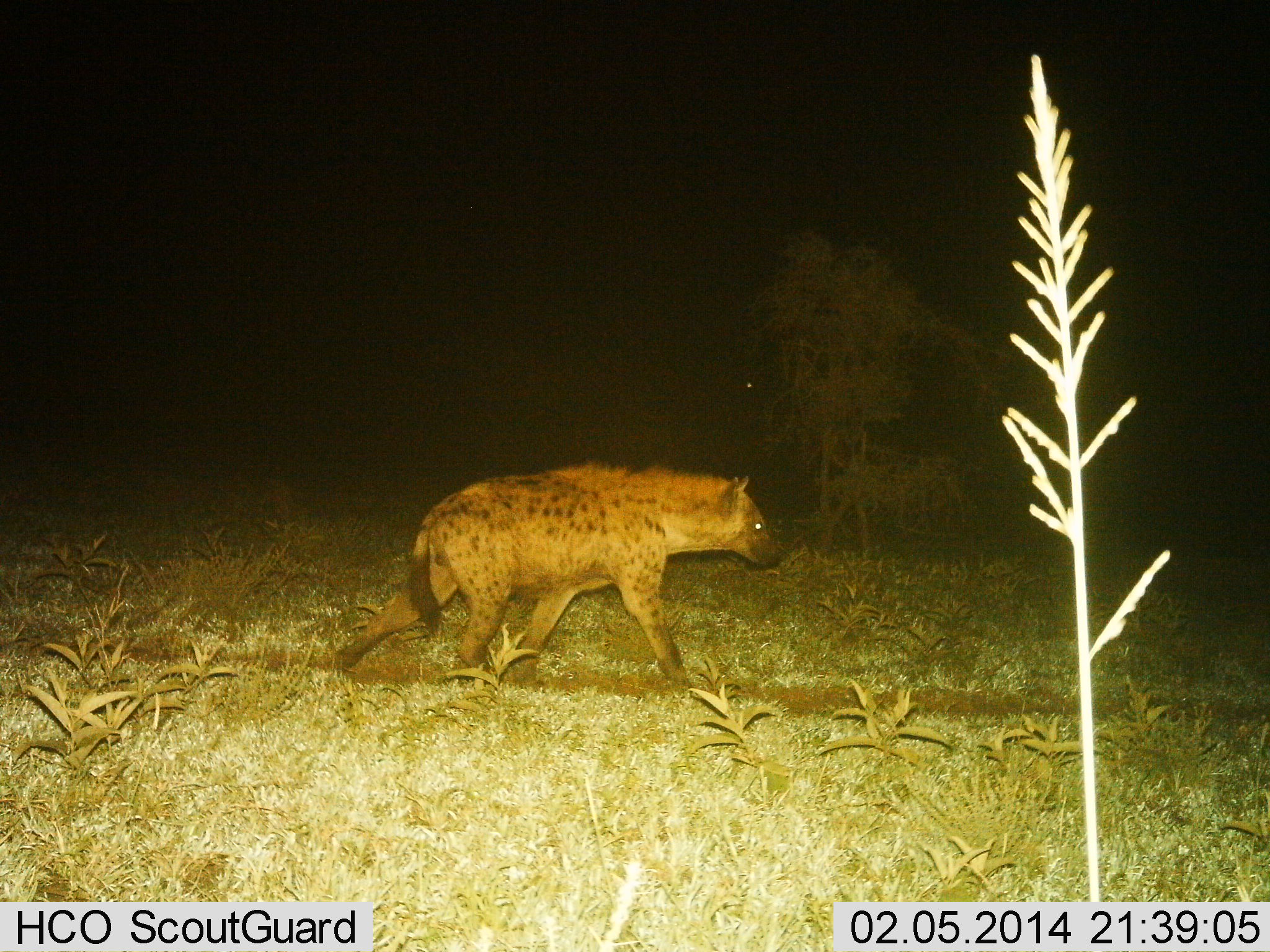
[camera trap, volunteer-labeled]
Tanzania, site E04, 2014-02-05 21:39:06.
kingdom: Animalia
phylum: Chordata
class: Mammalia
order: Carnivora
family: Hyaenidae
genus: Crocuta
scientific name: Crocuta crocuta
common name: spotted hyena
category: hyenaspotted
Hyenaspotted (spotted hyena) (Crocuta crocuta), count 1. Behavior (volunteer vote fractions): standing 20%, resting 0%, moving 80%, interacting 0%. Young present (vote fraction): 0%. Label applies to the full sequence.